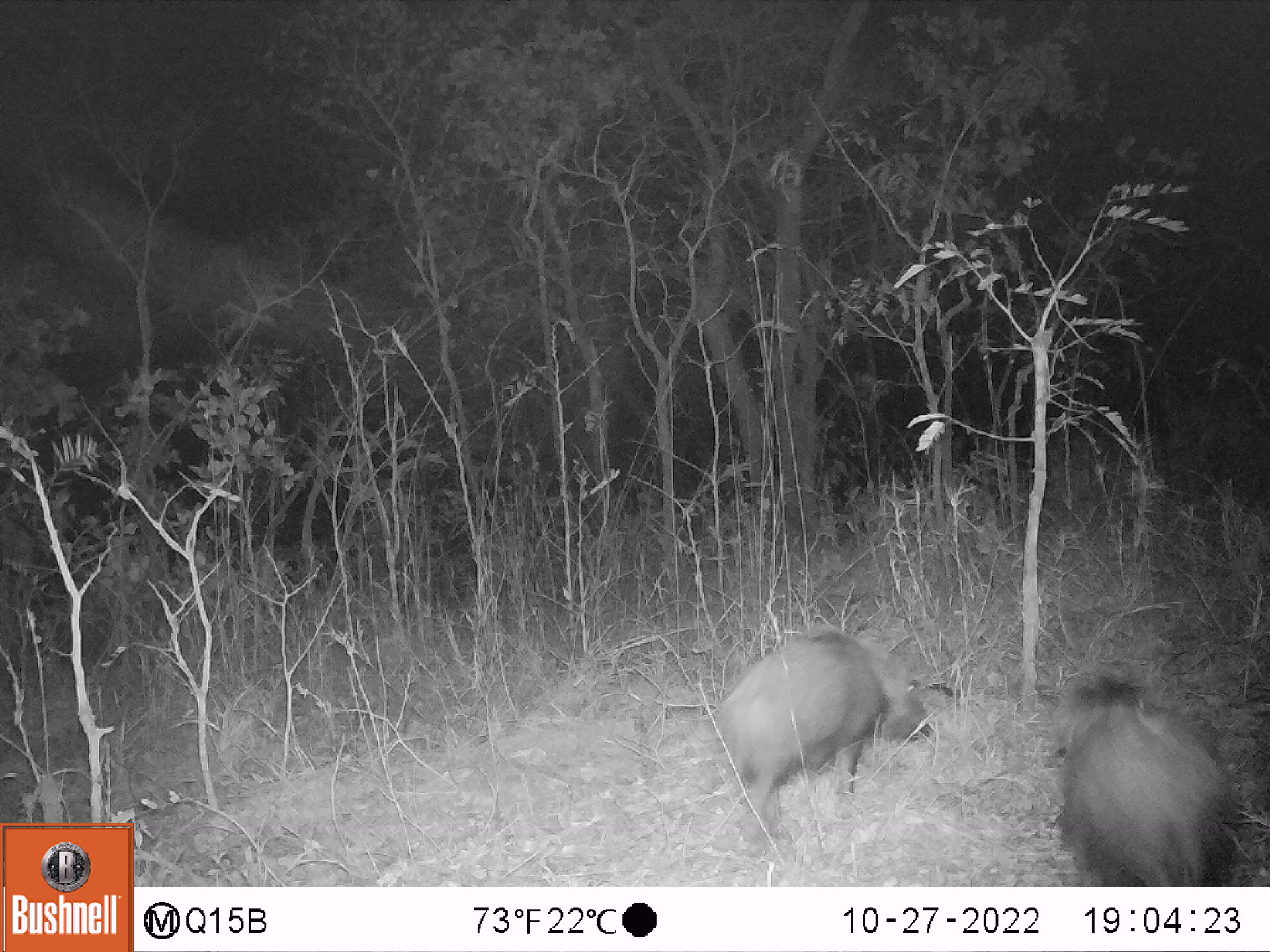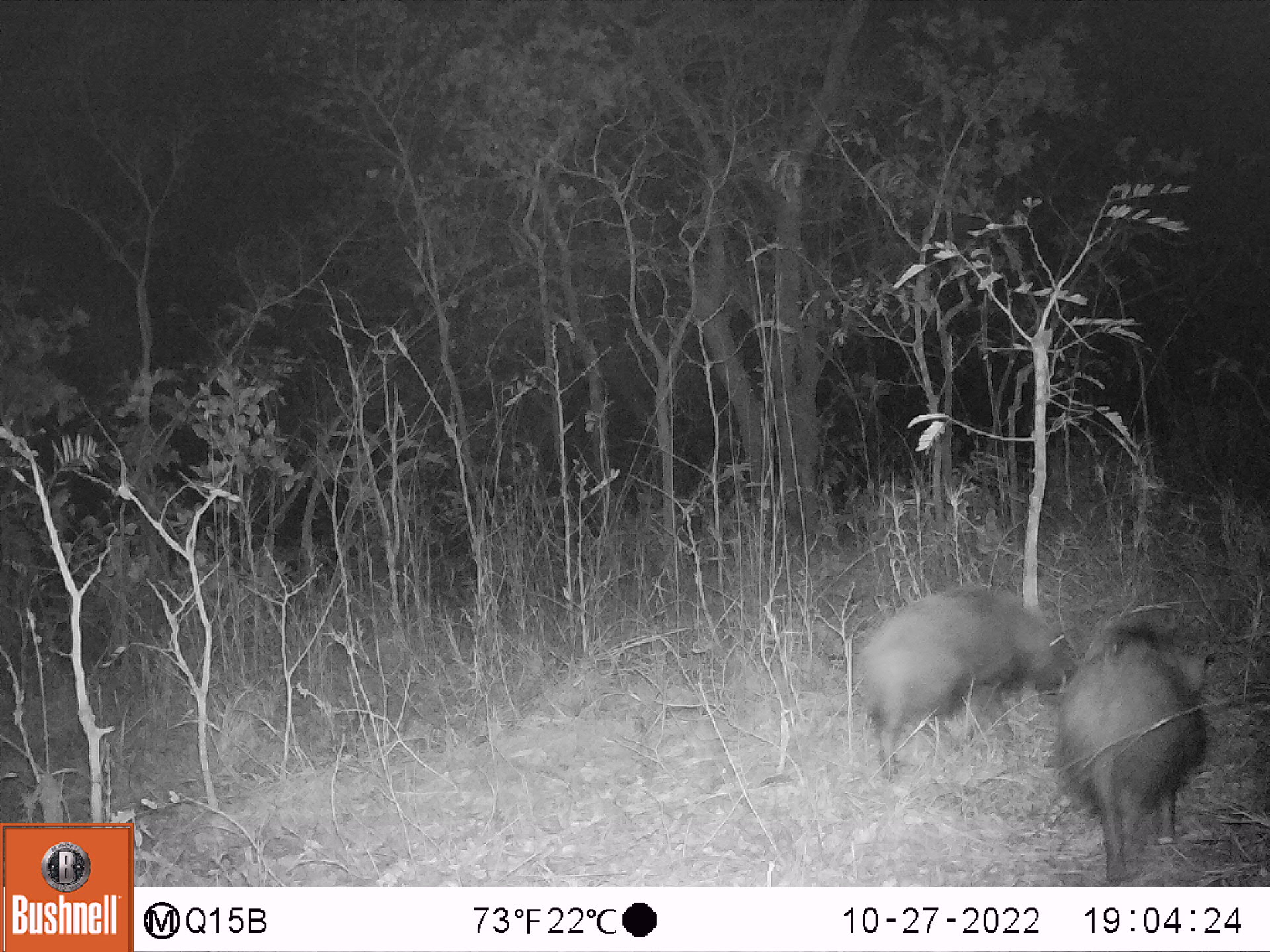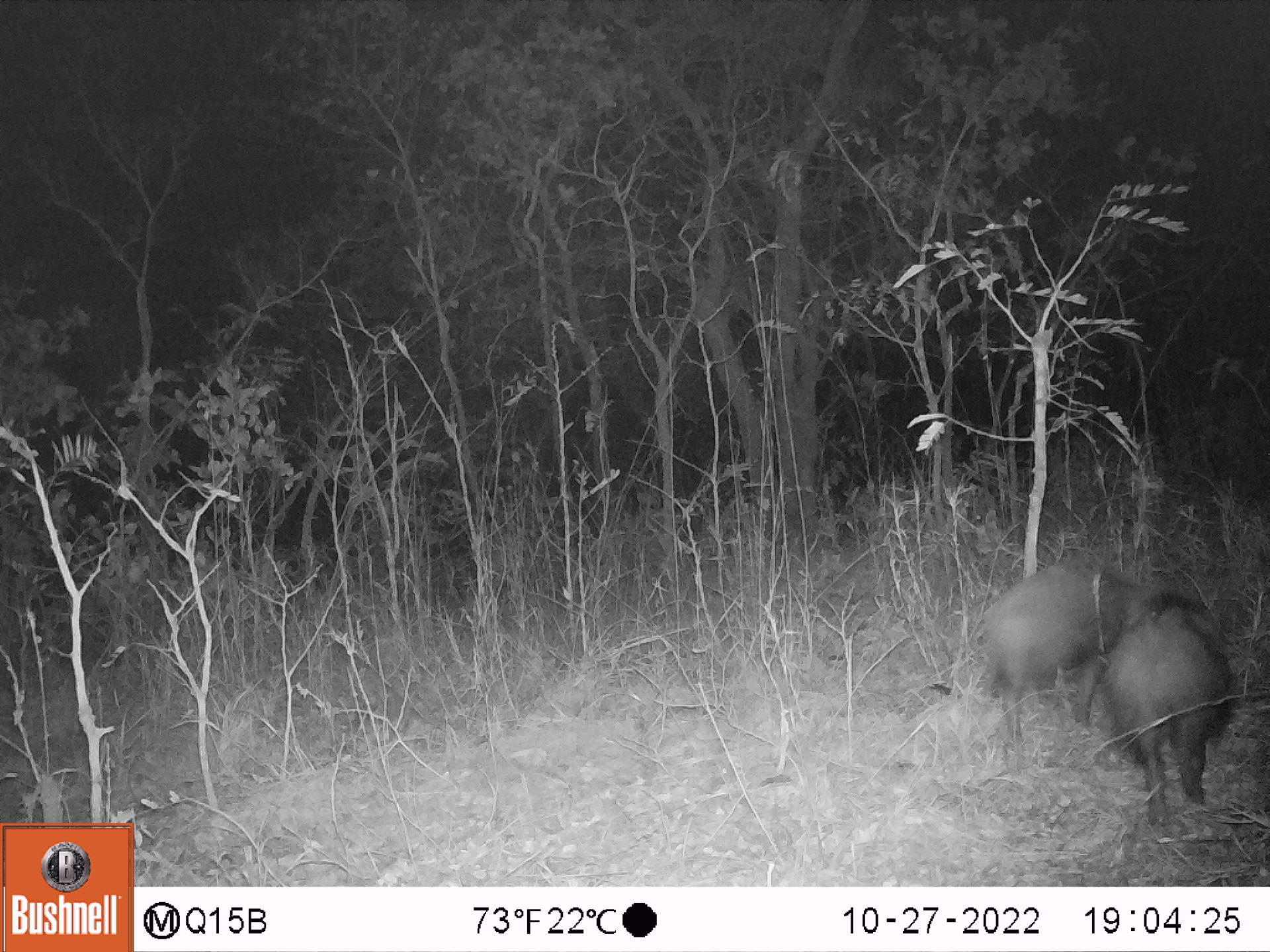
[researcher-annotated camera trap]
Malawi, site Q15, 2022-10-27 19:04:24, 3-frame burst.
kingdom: Animalia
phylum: Chordata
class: Mammalia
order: Artiodactyla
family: Suidae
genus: Potamochoerus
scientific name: Potamochoerus larvatus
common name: bushpig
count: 2